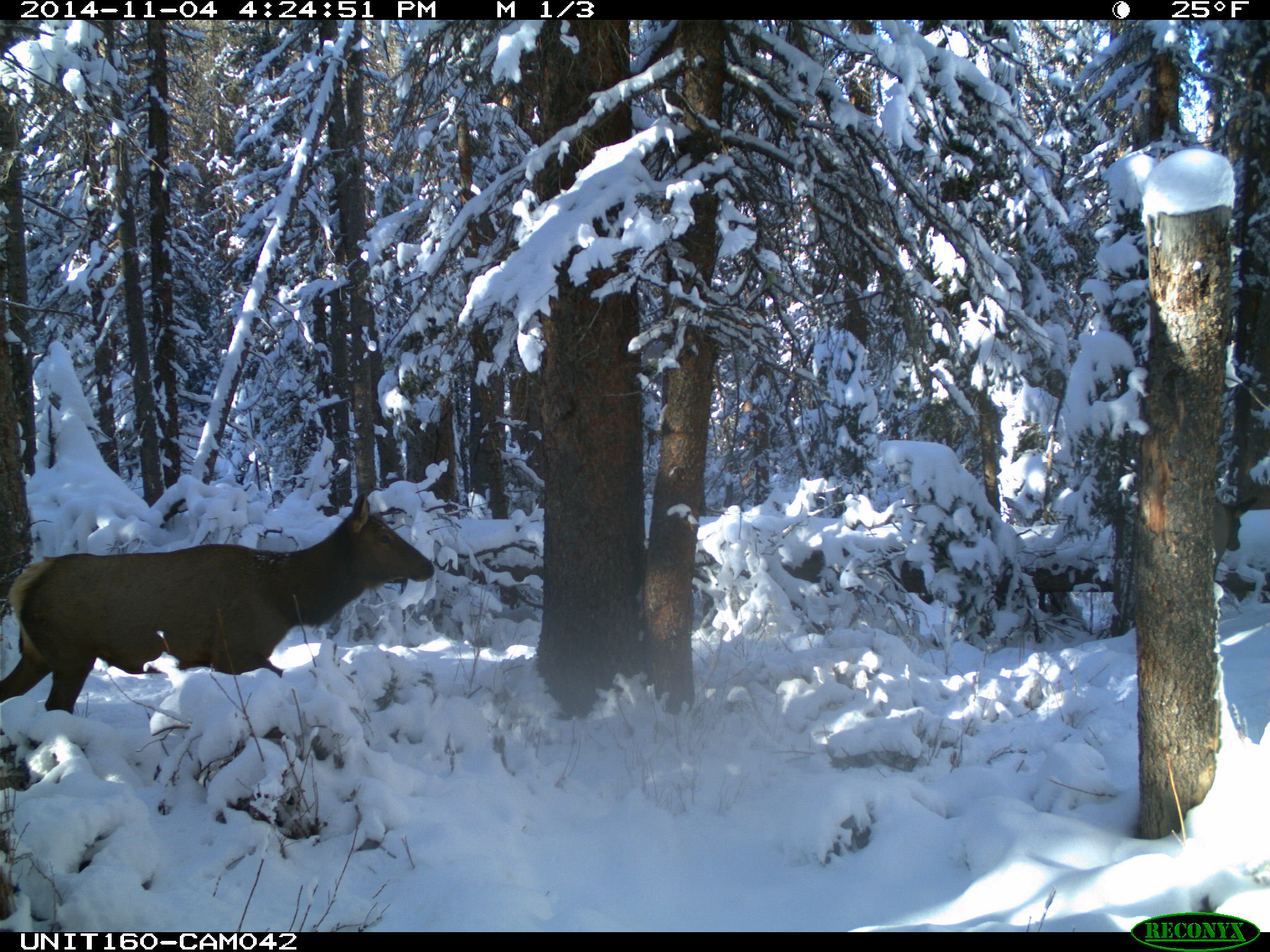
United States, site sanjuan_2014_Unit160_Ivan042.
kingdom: Animalia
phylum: Chordata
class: Mammalia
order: Artiodactyla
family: Cervidae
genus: Cervus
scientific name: Cervus elaphus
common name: red deer